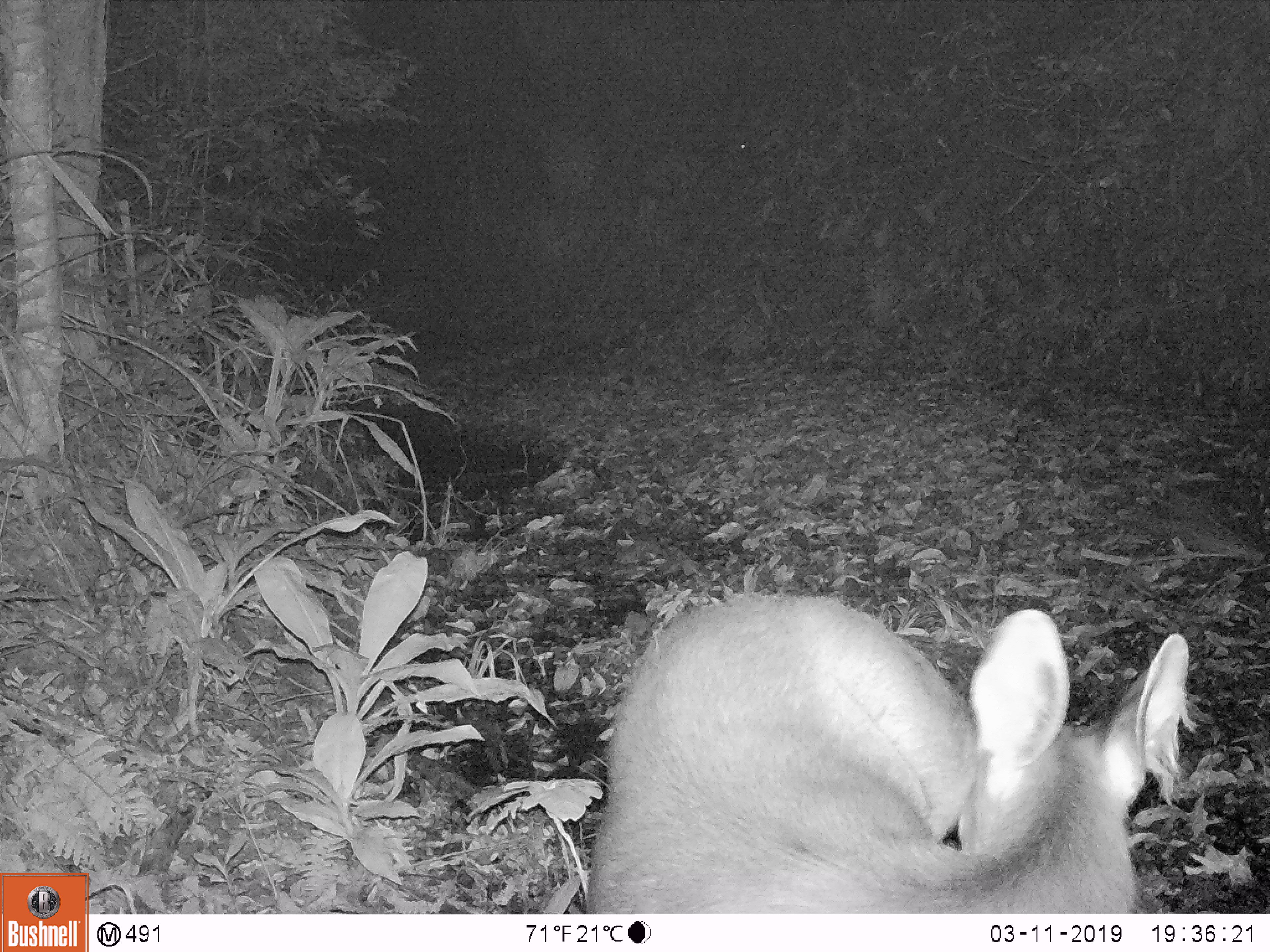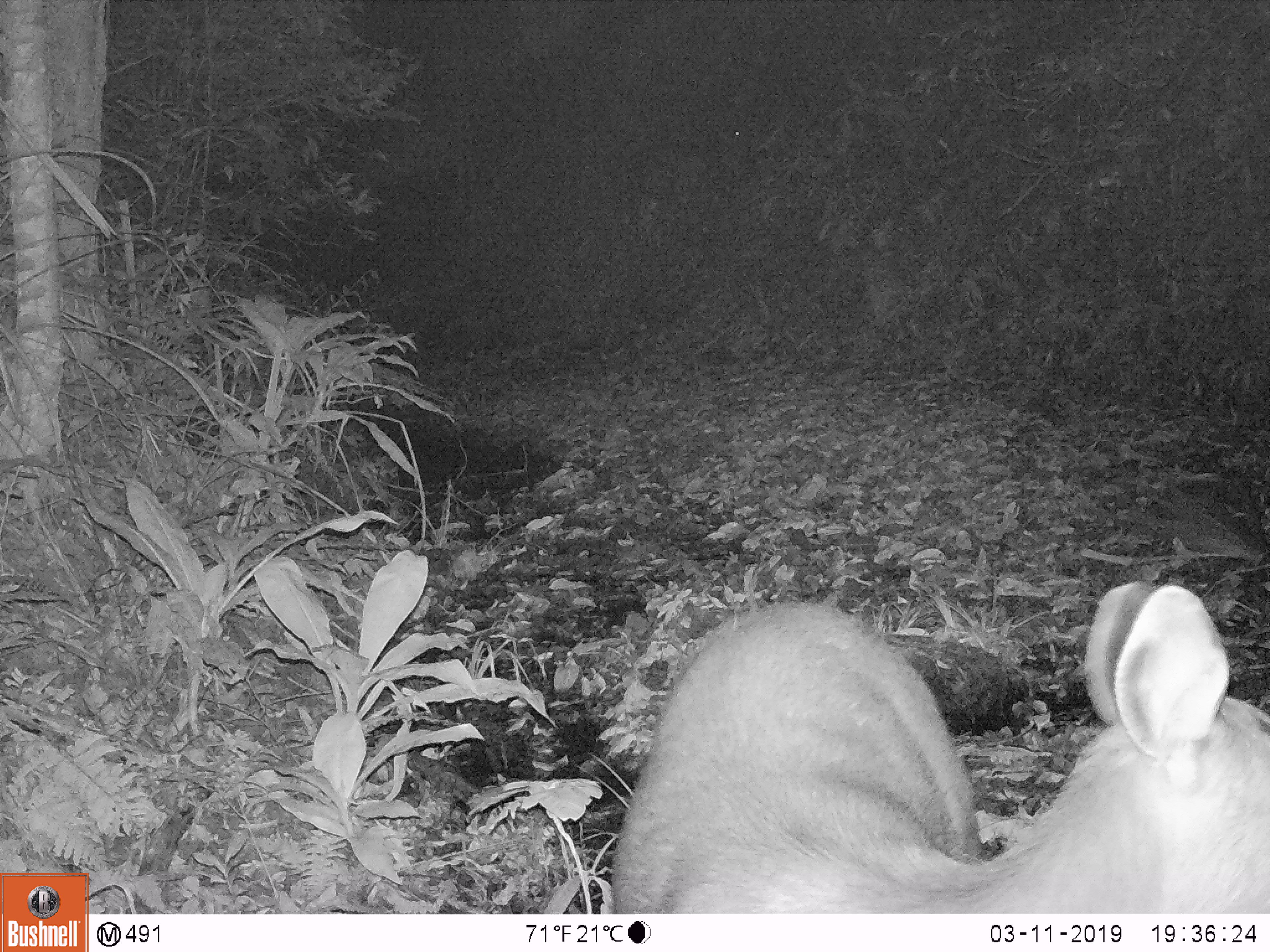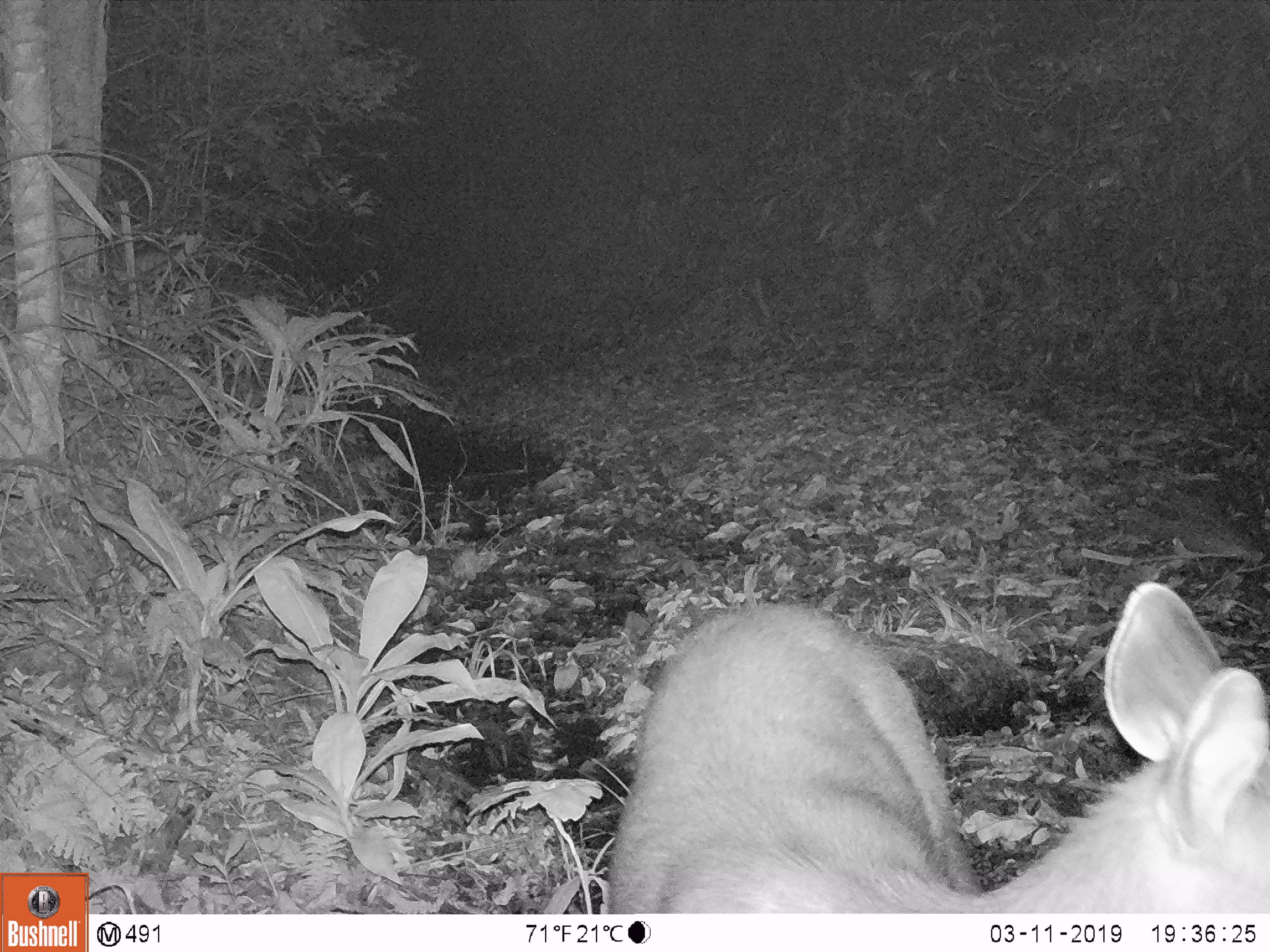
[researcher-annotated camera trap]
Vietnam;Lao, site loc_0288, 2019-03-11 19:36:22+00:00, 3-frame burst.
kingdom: Animalia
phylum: Chordata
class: Mammalia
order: Artiodactyla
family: Cervidae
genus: Rusa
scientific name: Rusa unicolor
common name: sambar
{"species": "sambar (Rusa unicolor)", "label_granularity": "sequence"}